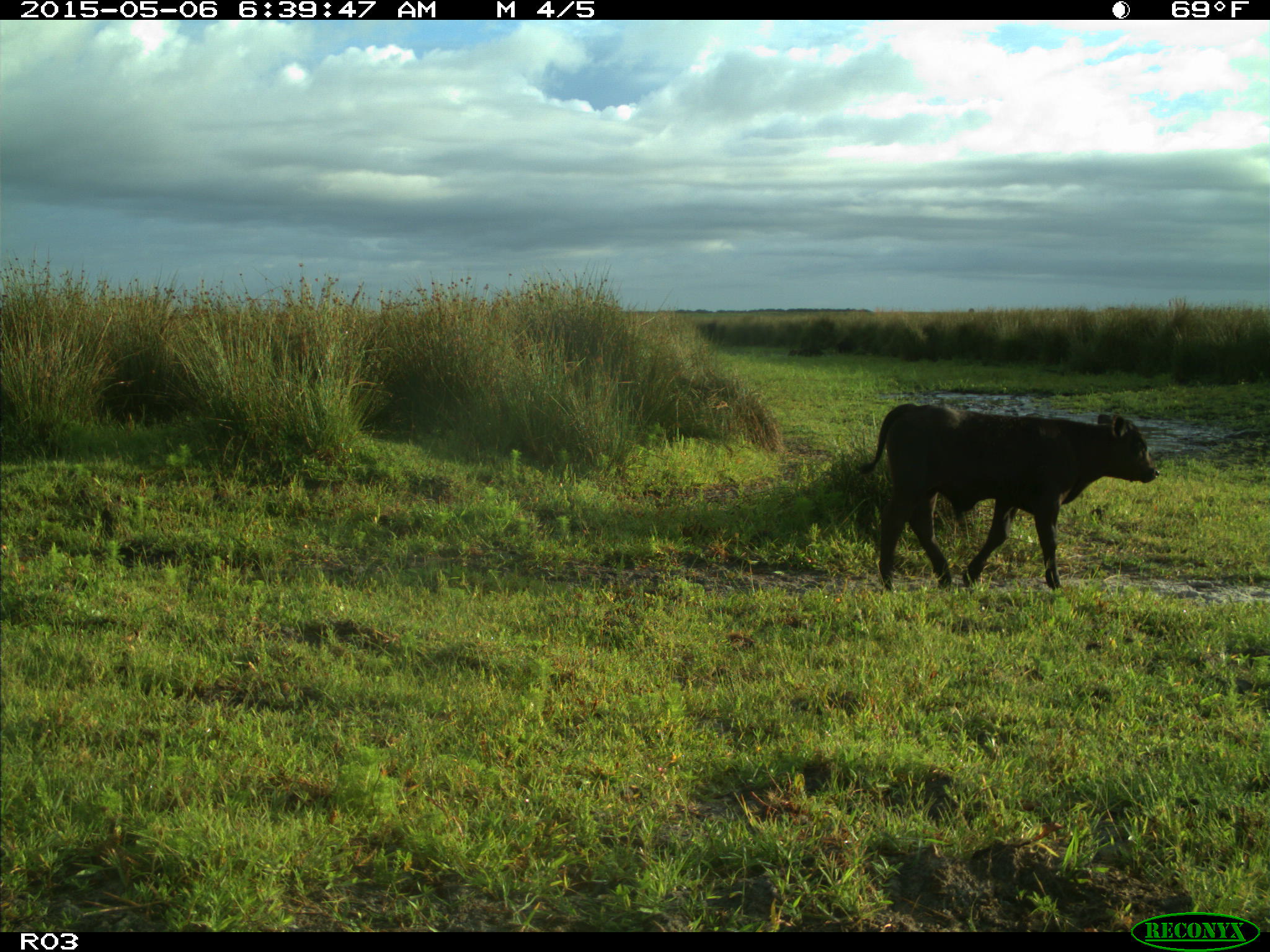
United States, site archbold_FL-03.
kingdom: Animalia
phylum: Chordata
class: Mammalia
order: Artiodactyla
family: Bovidae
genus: Bos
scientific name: Bos taurus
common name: domestic cow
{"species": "Bos taurus (domestic cow)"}